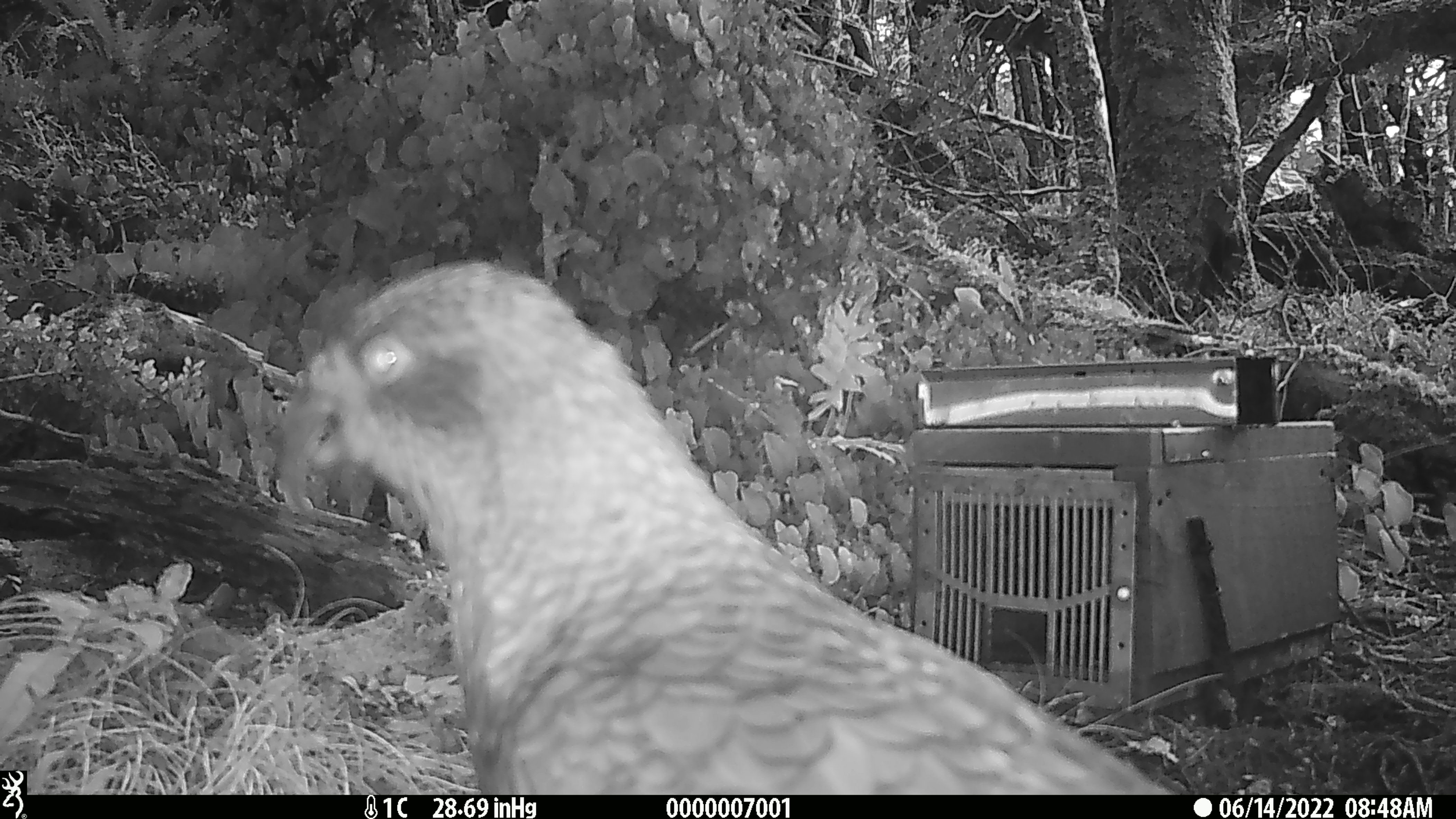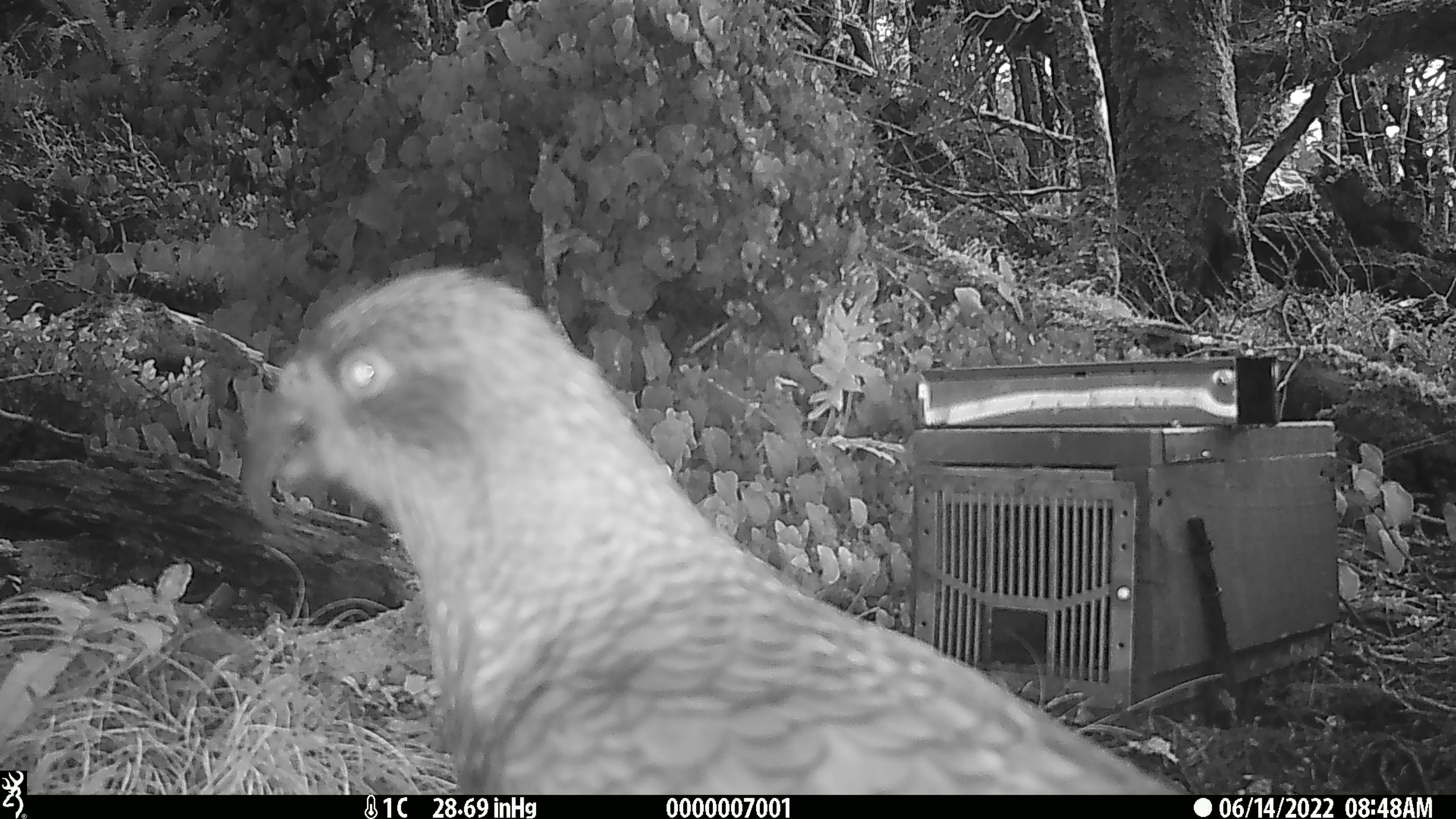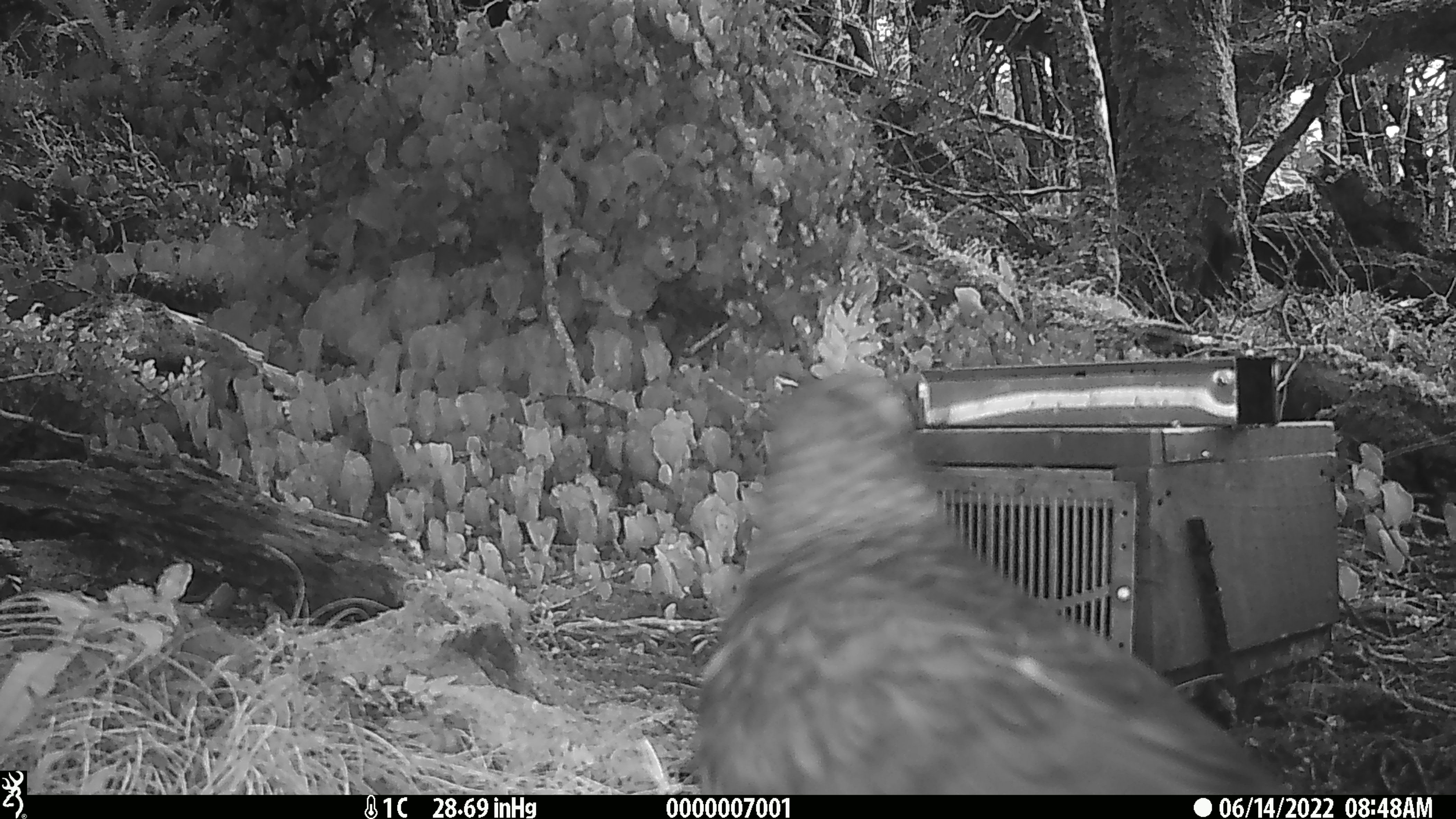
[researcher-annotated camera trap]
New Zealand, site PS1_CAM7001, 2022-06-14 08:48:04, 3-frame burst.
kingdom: Animalia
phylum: Chordata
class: Aves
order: Psittaciformes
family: Strigopidae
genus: Nestor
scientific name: Nestor notabilis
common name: kea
Kea (Nestor notabilis).